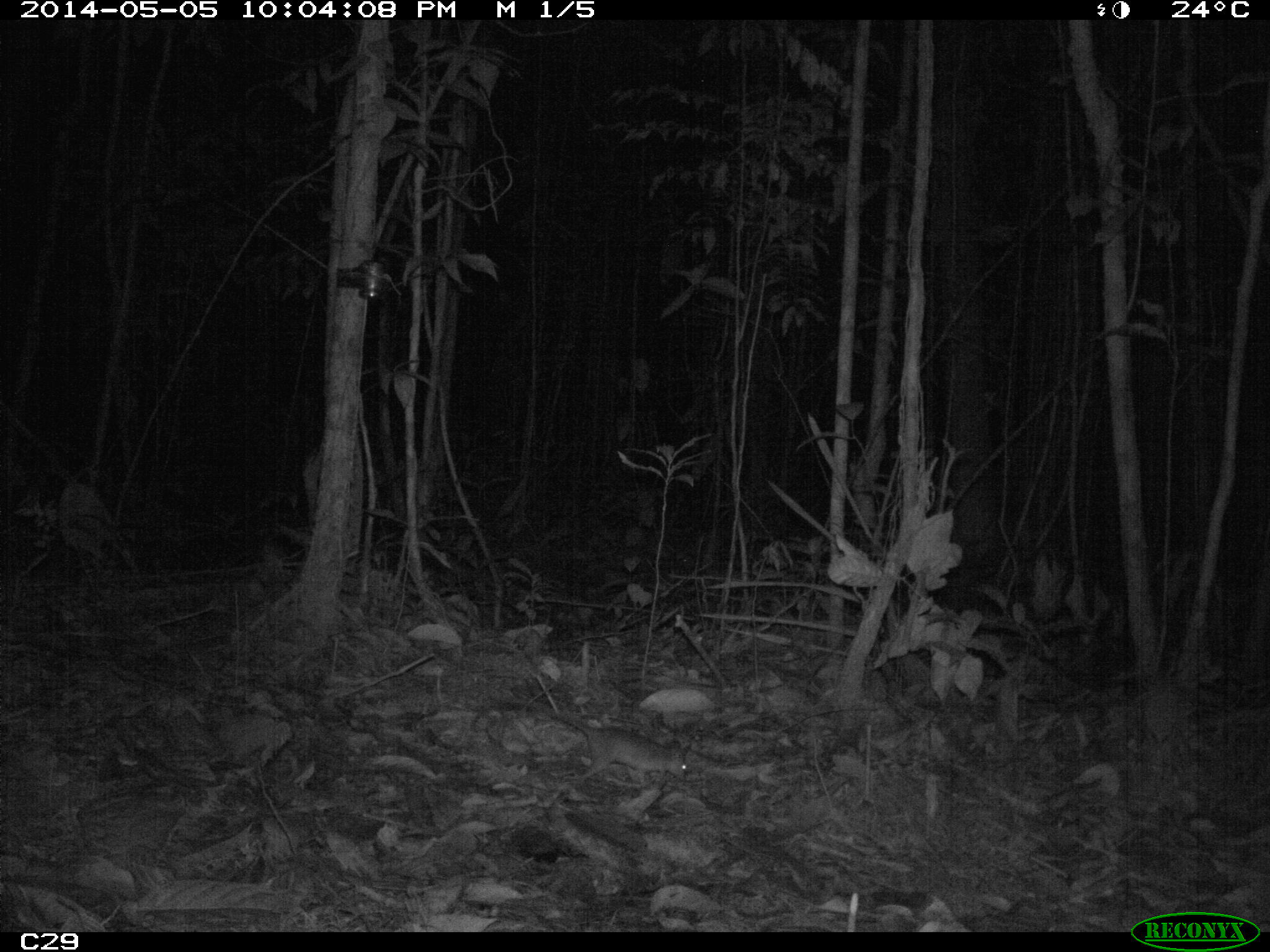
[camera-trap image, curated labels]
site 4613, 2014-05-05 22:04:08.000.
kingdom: Animalia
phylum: Chordata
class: Mammalia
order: Didelphimorphia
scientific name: Didelphimorphia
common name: opossum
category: unknown opossum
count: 1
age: adult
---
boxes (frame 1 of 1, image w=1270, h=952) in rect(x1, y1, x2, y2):
unknown opossum: rect(472, 696, 691, 794)